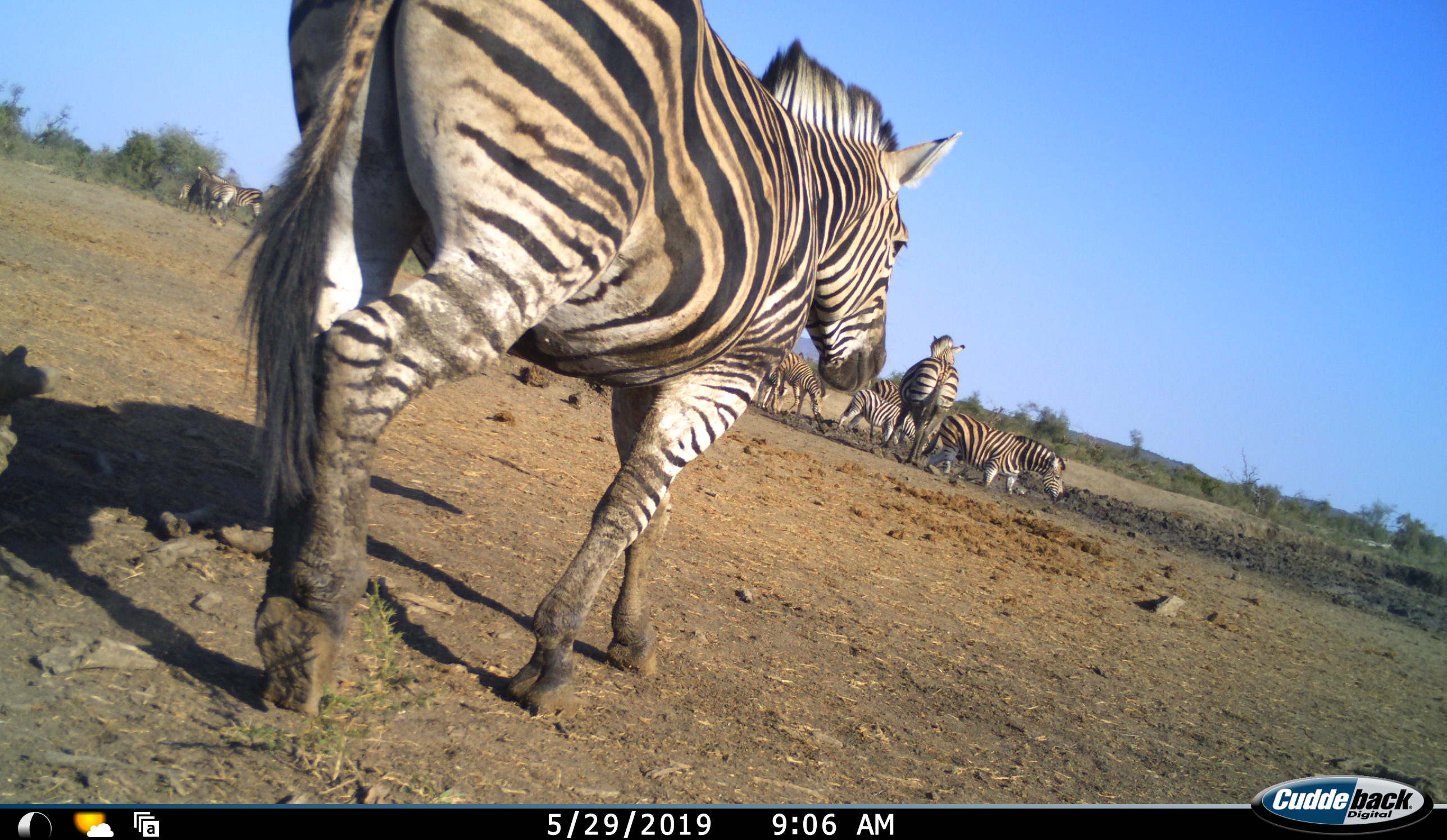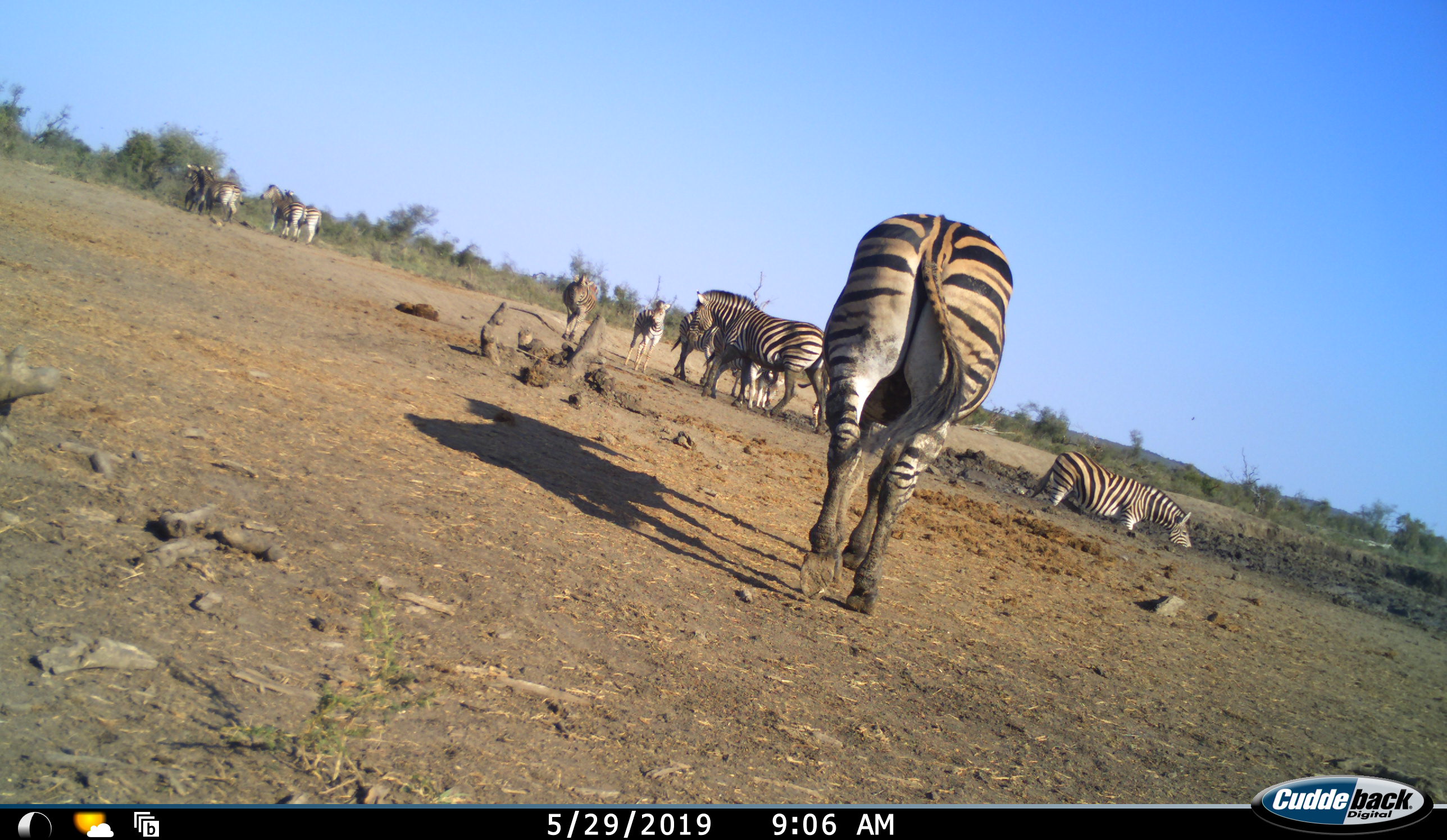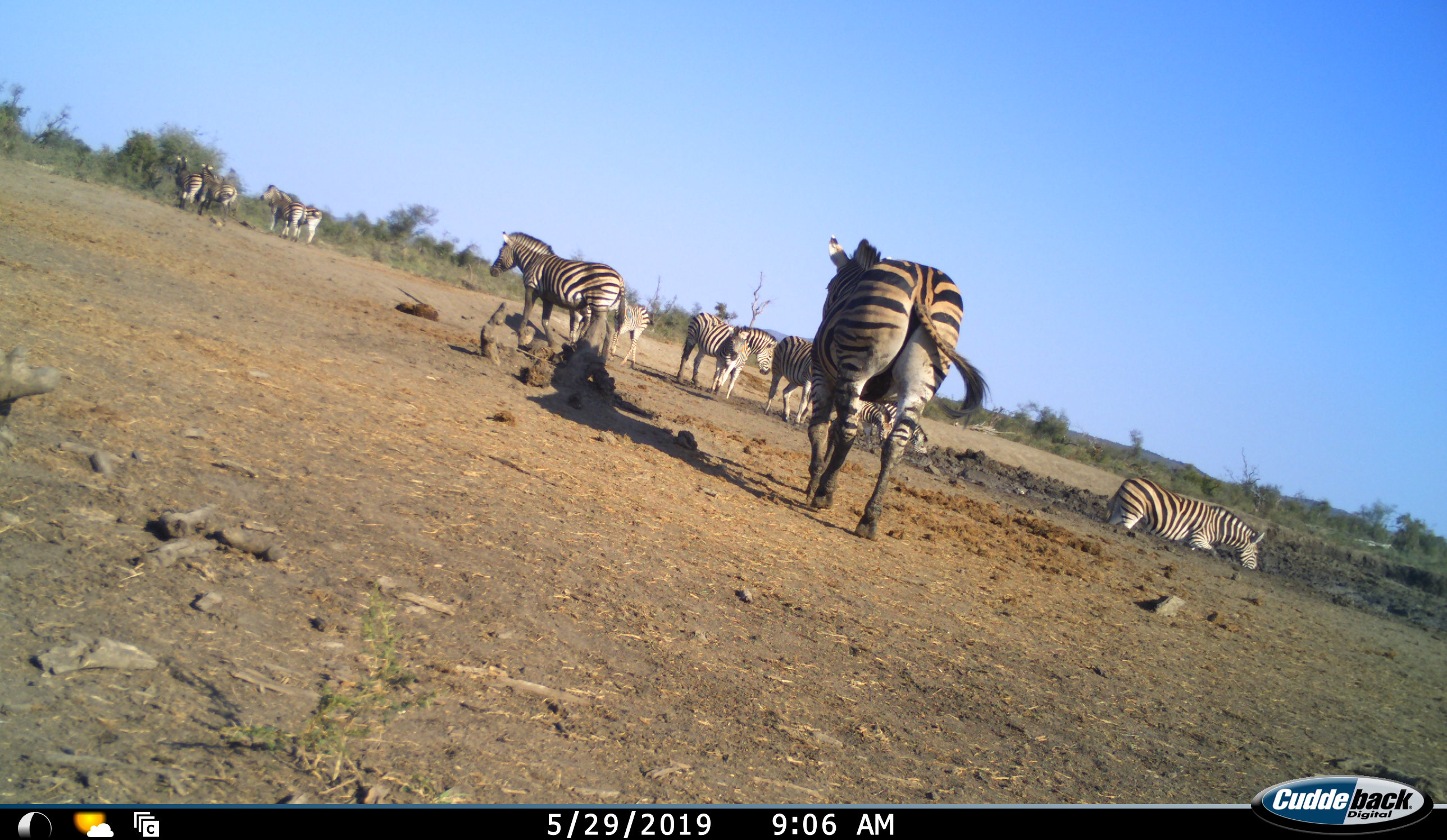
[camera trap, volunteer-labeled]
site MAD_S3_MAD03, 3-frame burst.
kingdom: Animalia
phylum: Chordata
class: Mammalia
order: Perissodactyla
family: Equidae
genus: Equus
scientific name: Equus quagga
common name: plains zebra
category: zebraplains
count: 8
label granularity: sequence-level